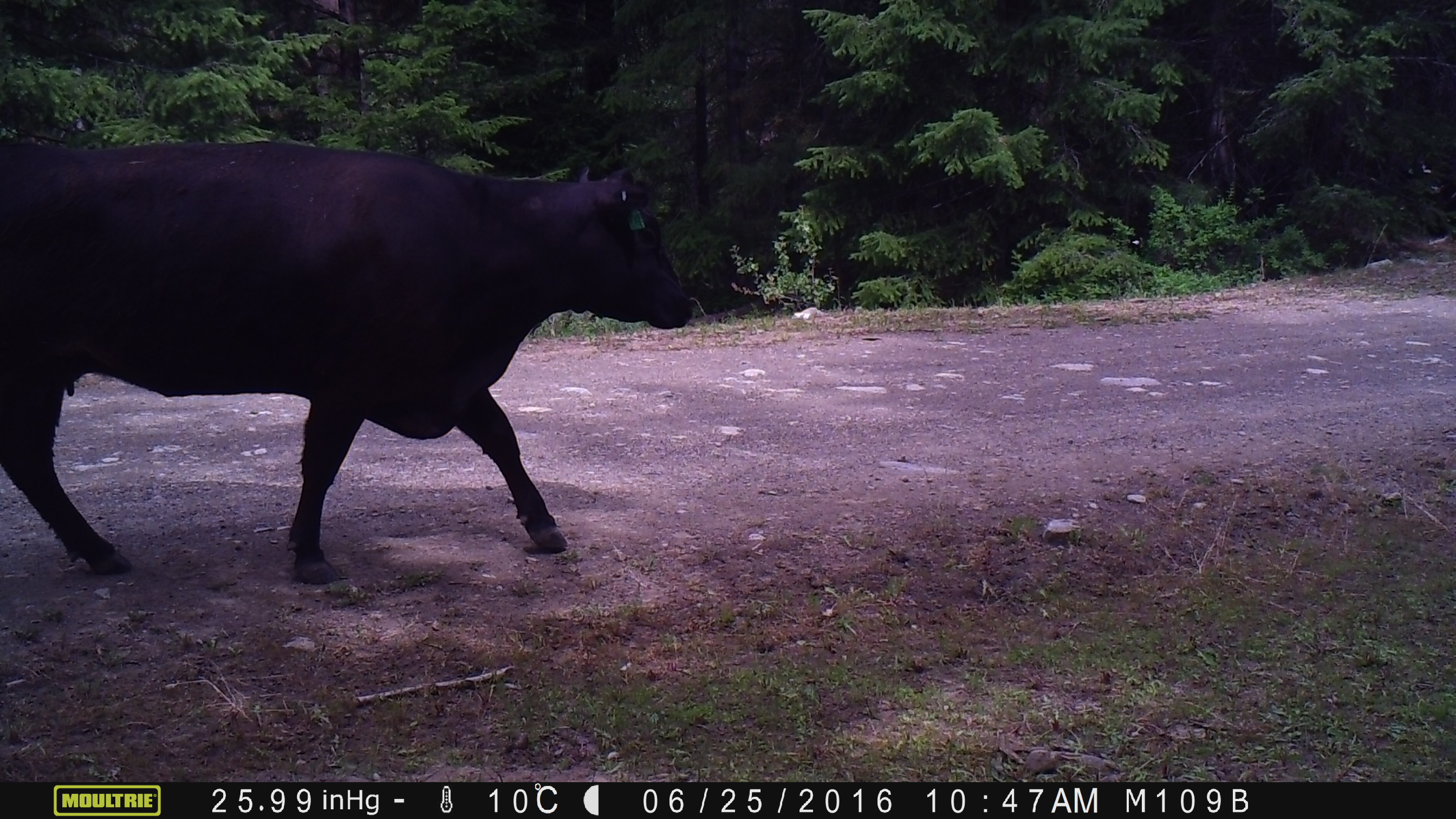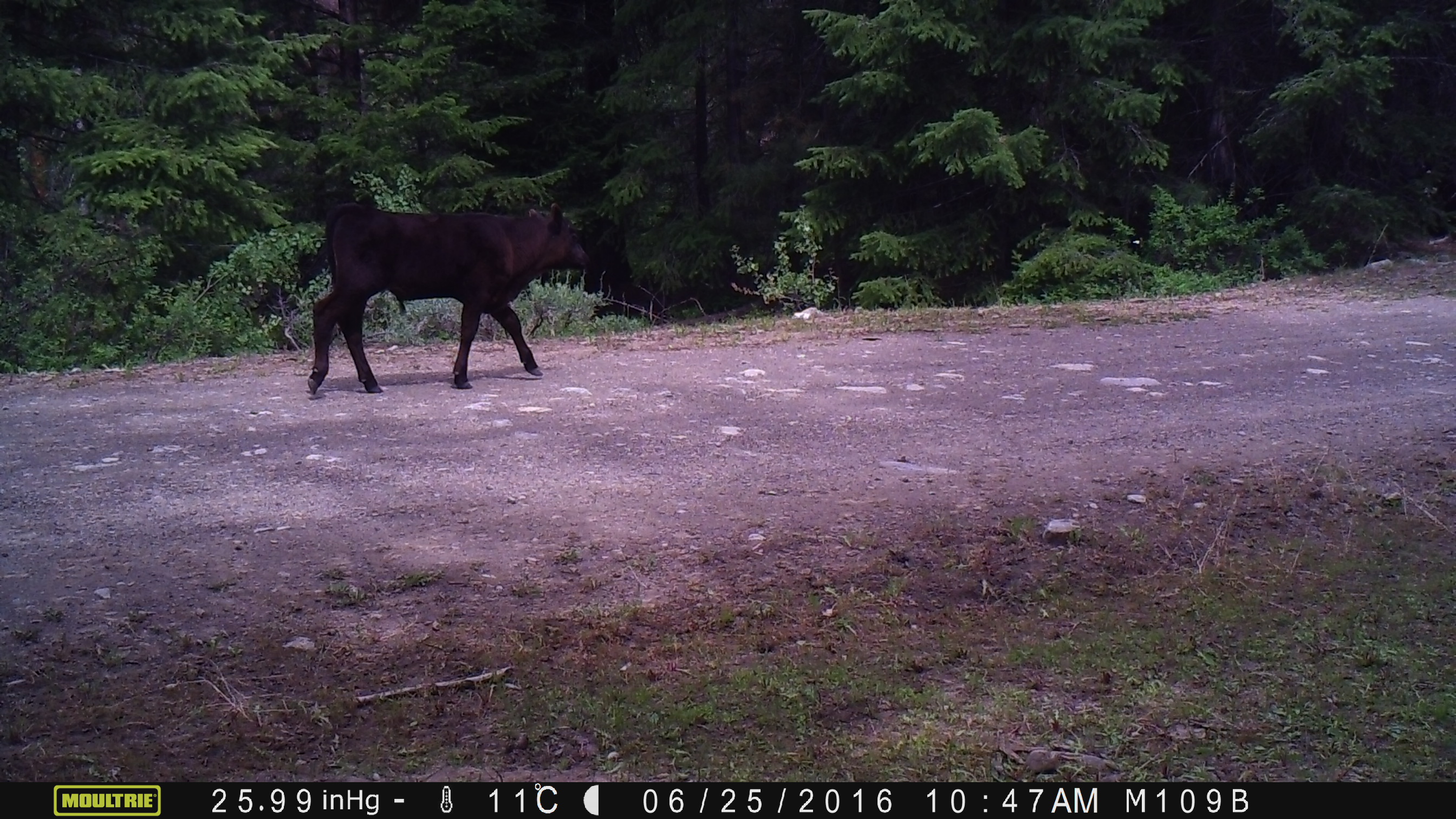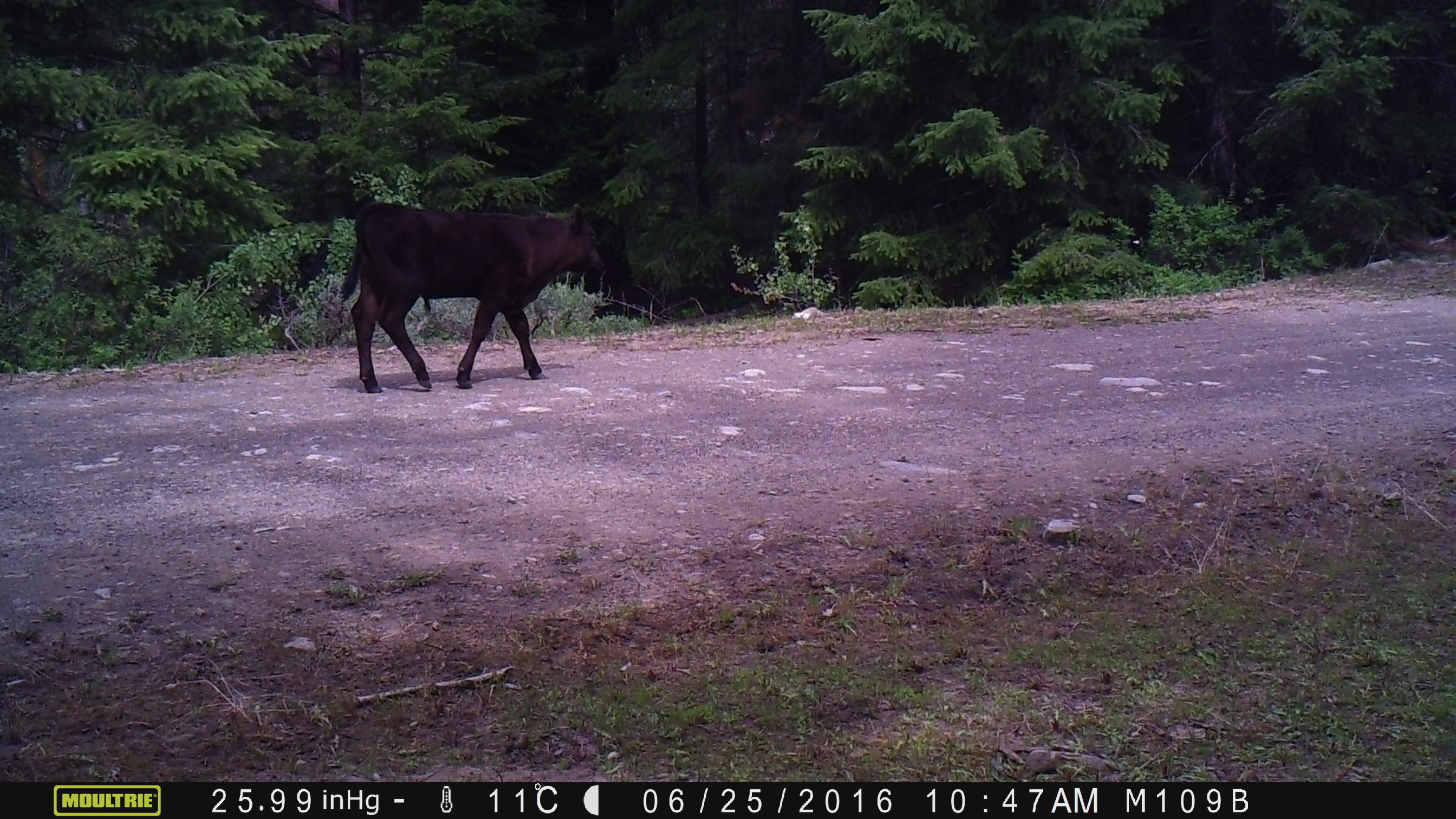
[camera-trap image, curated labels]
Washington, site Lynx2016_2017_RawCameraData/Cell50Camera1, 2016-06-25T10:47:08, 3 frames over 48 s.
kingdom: Animalia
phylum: Chordata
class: Mammalia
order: Artiodactyla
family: Bovidae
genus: Bos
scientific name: Bos taurus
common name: domestic cattle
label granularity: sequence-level